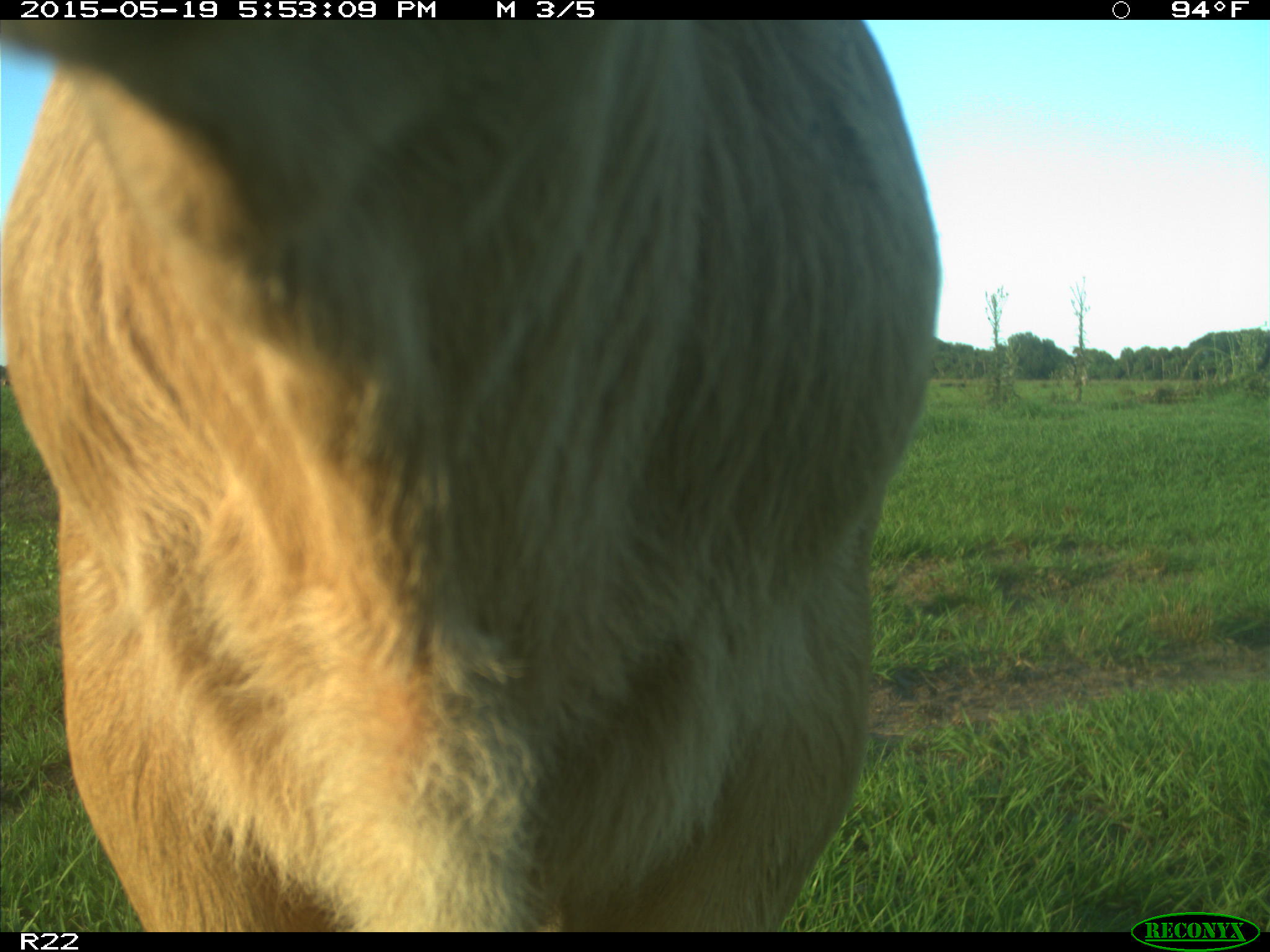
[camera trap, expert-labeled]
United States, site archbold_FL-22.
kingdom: Animalia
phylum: Chordata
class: Mammalia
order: Artiodactyla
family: Bovidae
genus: Bos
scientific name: Bos taurus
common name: domestic cow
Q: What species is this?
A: Bos taurus (domestic cow).